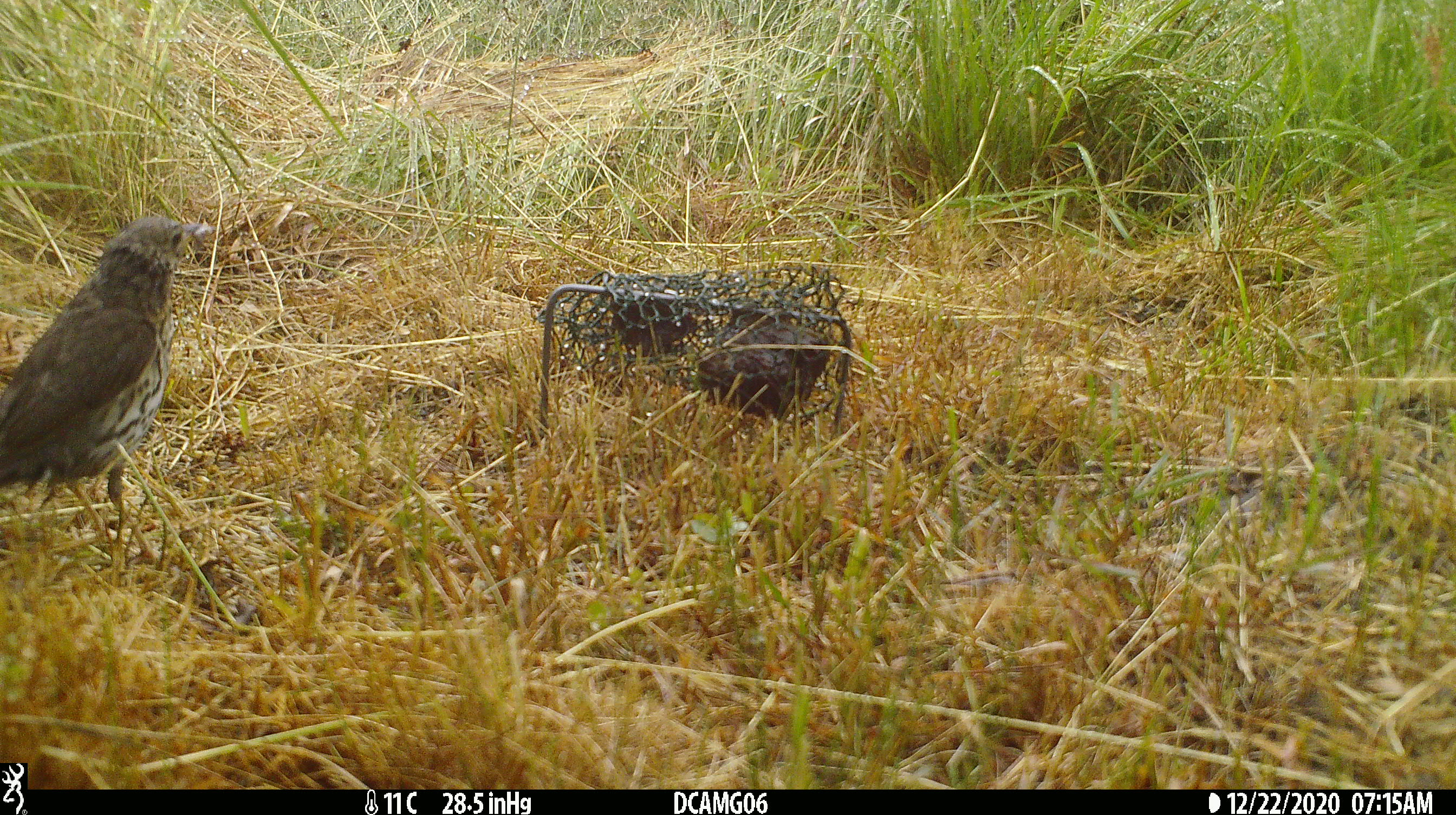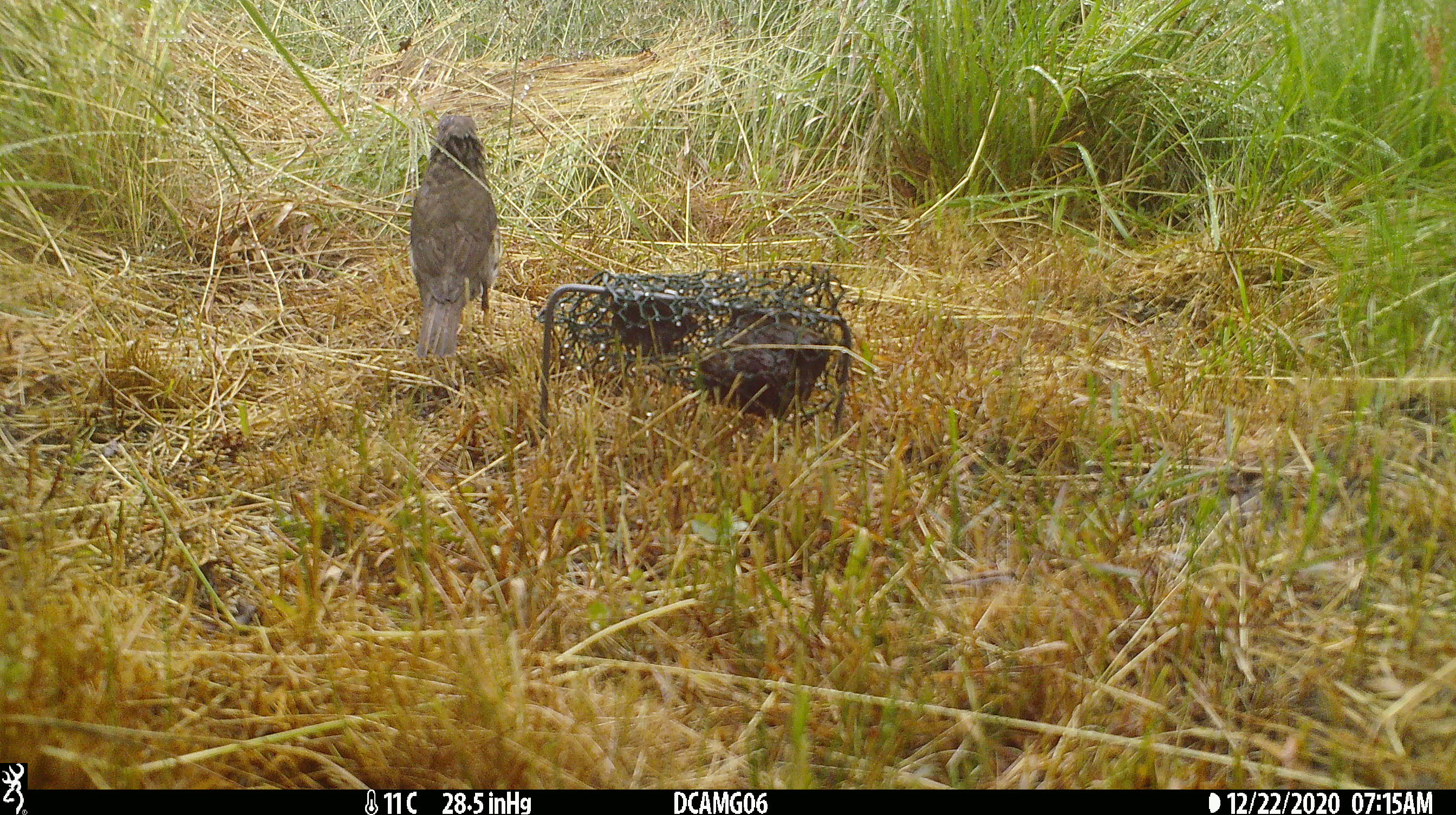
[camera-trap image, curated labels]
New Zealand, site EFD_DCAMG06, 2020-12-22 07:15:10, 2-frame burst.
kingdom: Animalia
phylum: Chordata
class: Aves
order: Passeriformes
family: Turdidae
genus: Turdus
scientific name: Turdus philomelos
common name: song thrush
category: thrush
Thrush (song thrush) (Turdus philomelos).